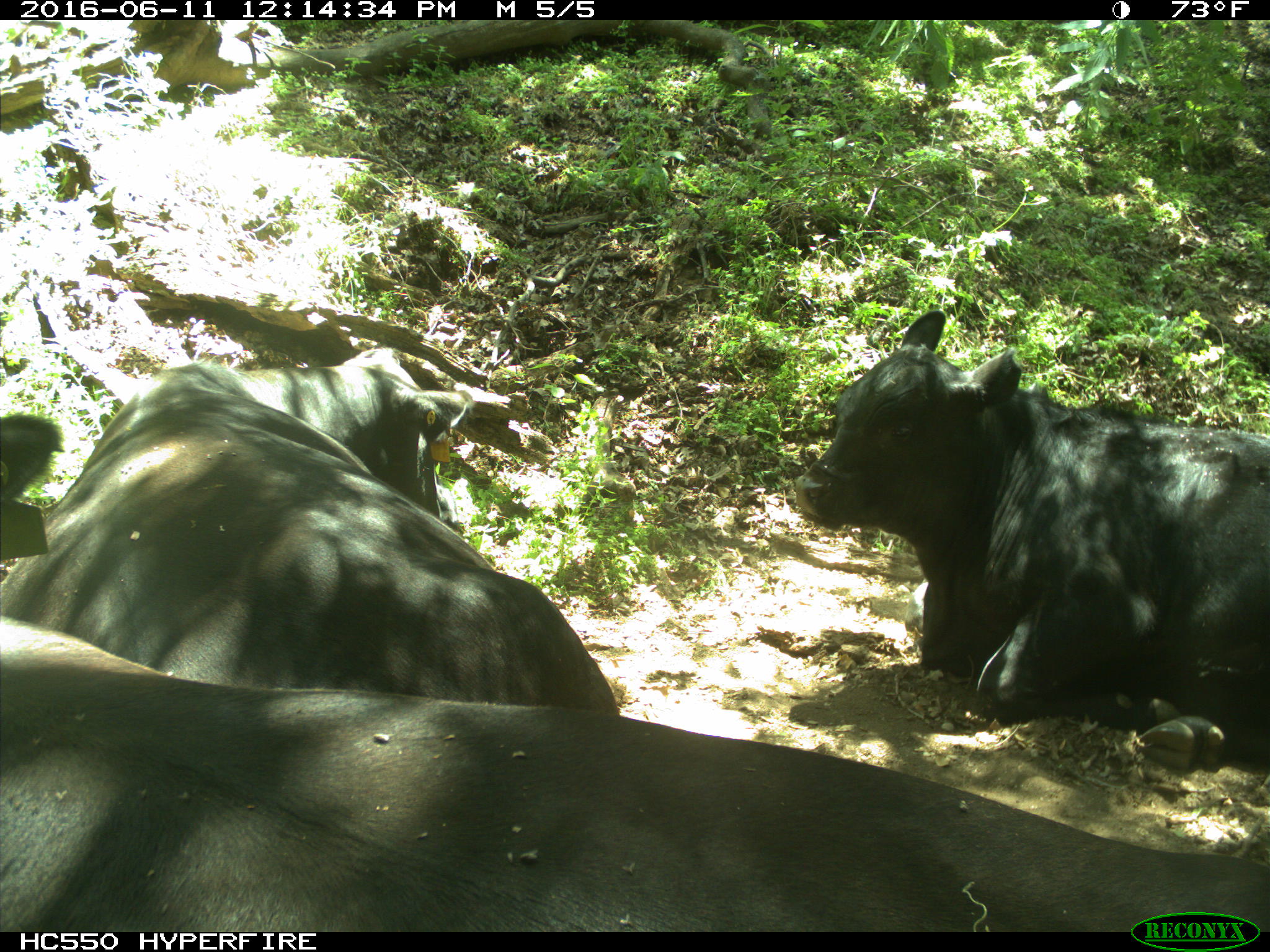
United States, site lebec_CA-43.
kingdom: Animalia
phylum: Chordata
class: Mammalia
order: Artiodactyla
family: Bovidae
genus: Bos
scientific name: Bos taurus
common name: domestic cow